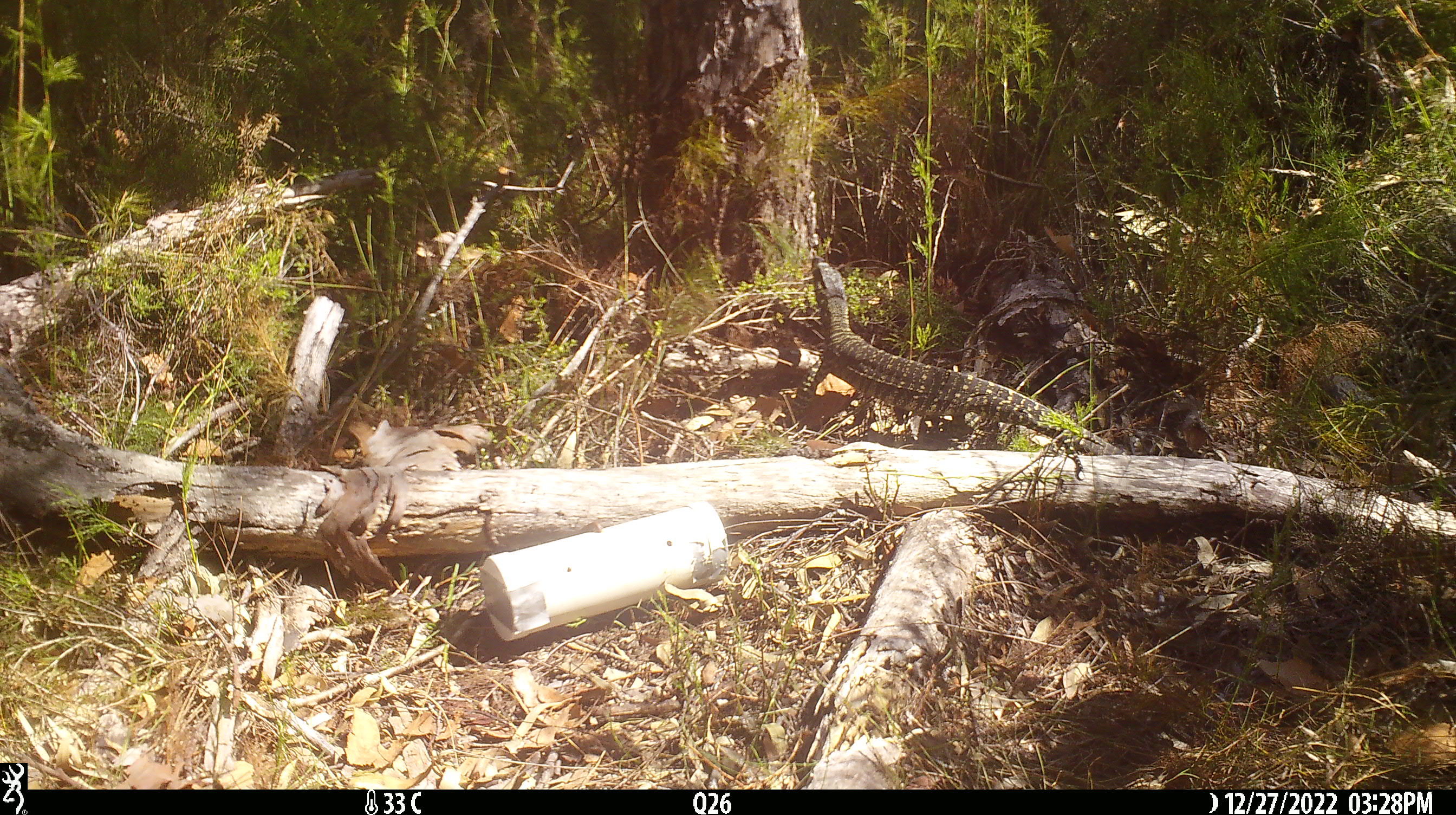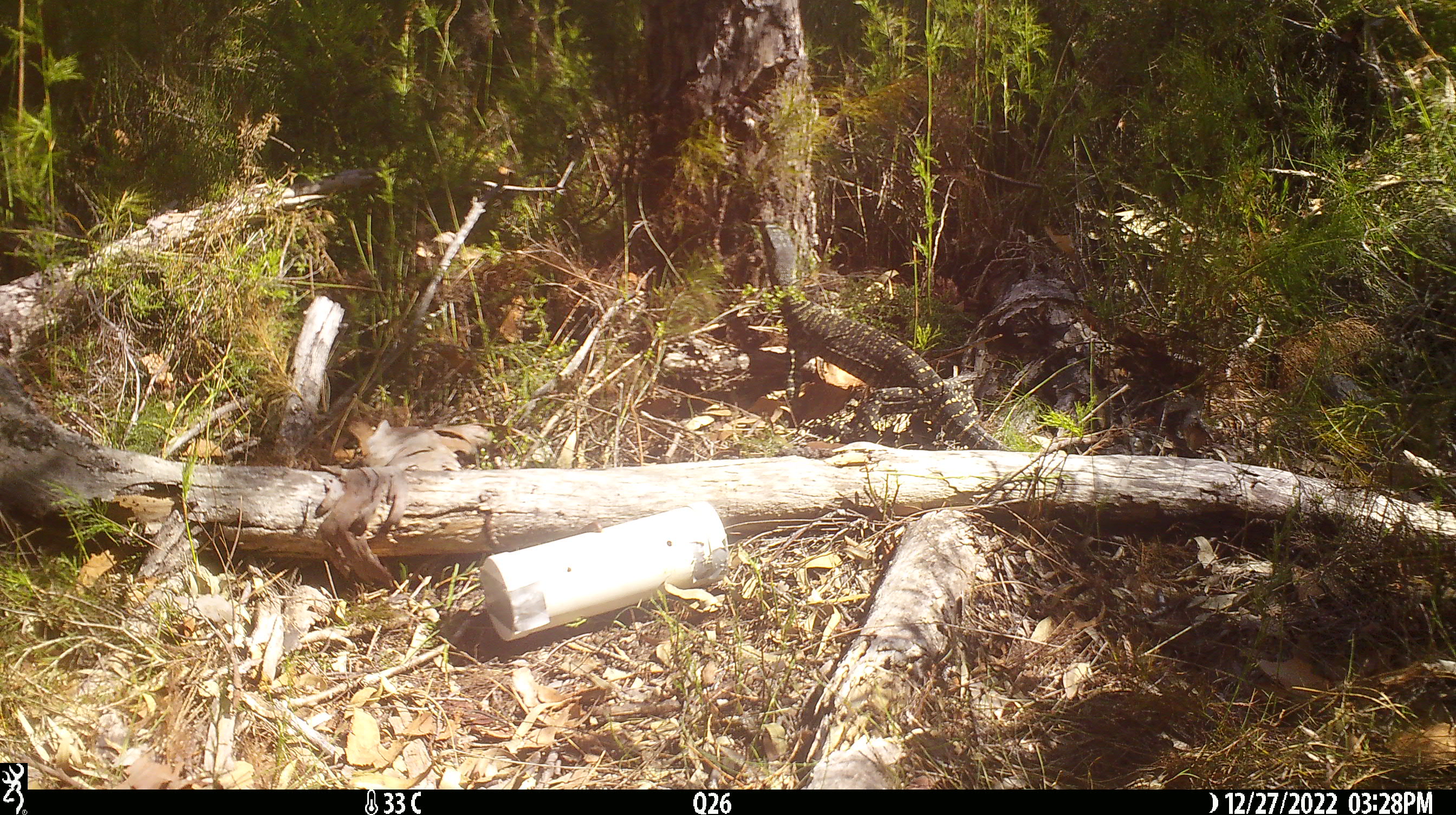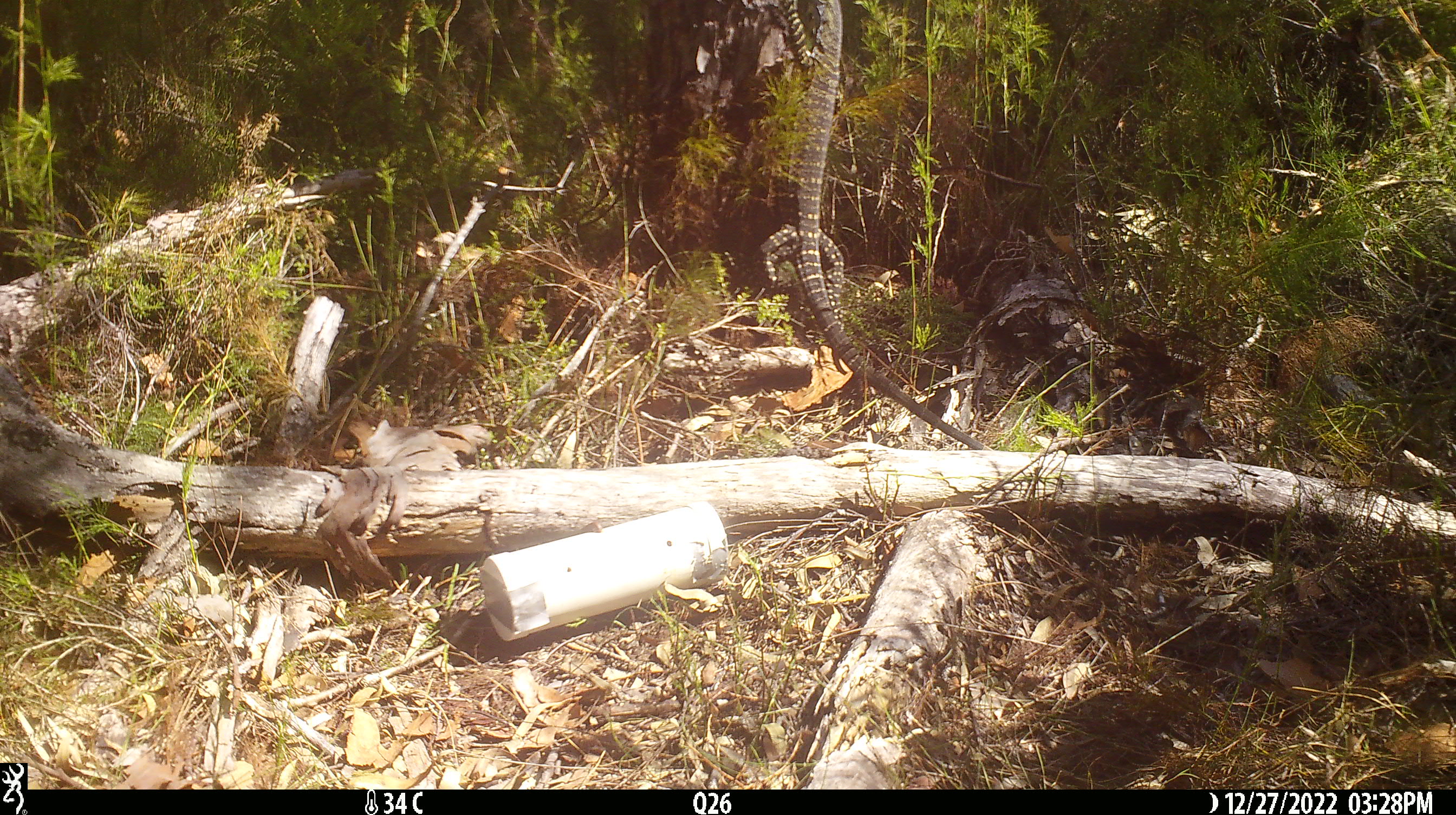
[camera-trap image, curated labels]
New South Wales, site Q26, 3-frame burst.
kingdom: Animalia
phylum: Chordata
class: Reptilia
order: Squamata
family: Varanidae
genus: Varanus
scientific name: Varanus varius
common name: lace monitor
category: goanna